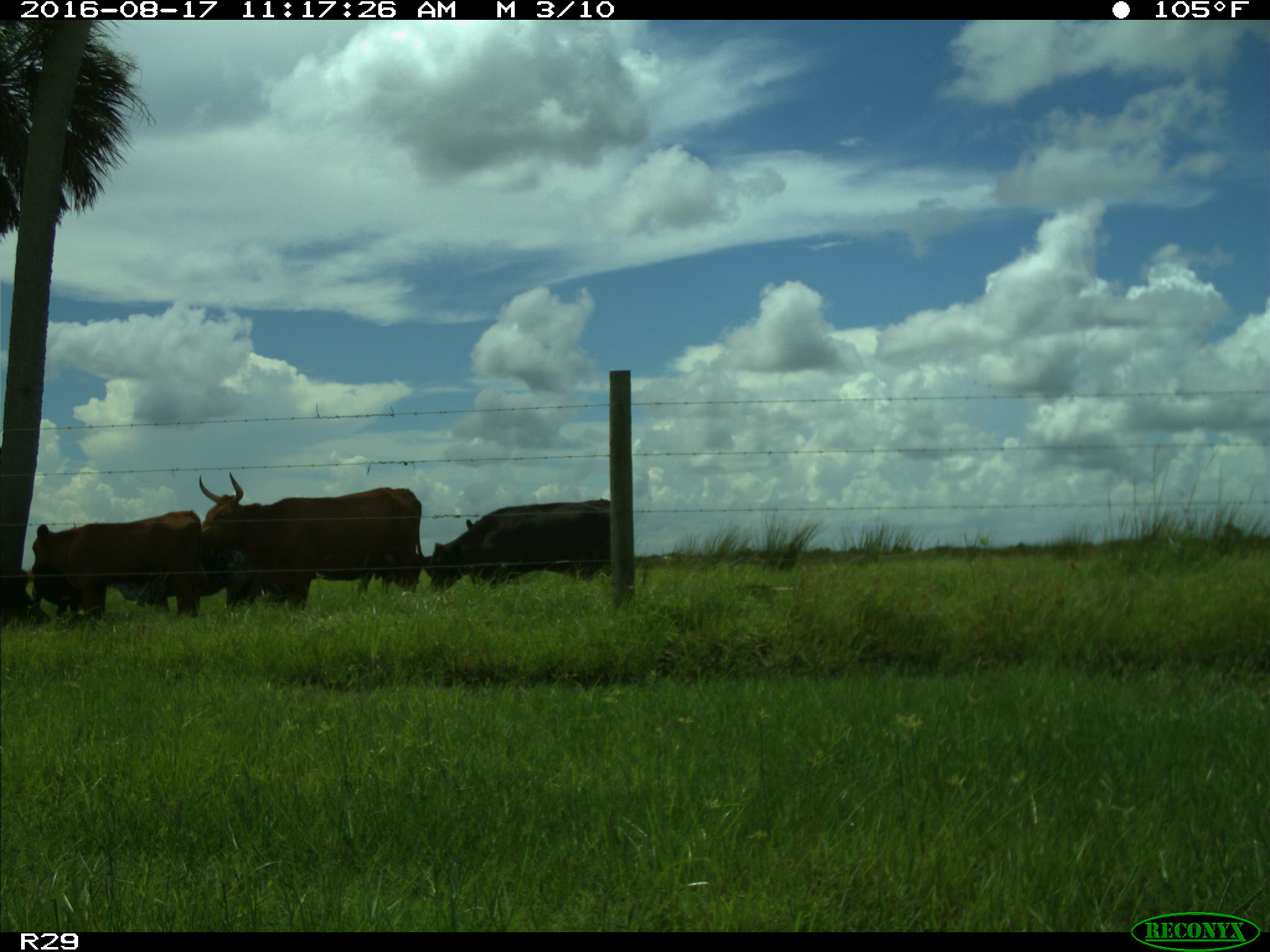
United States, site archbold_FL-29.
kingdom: Animalia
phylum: Chordata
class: Mammalia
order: Artiodactyla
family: Bovidae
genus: Bos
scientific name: Bos taurus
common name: domestic cow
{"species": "Bos taurus (domestic cow)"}